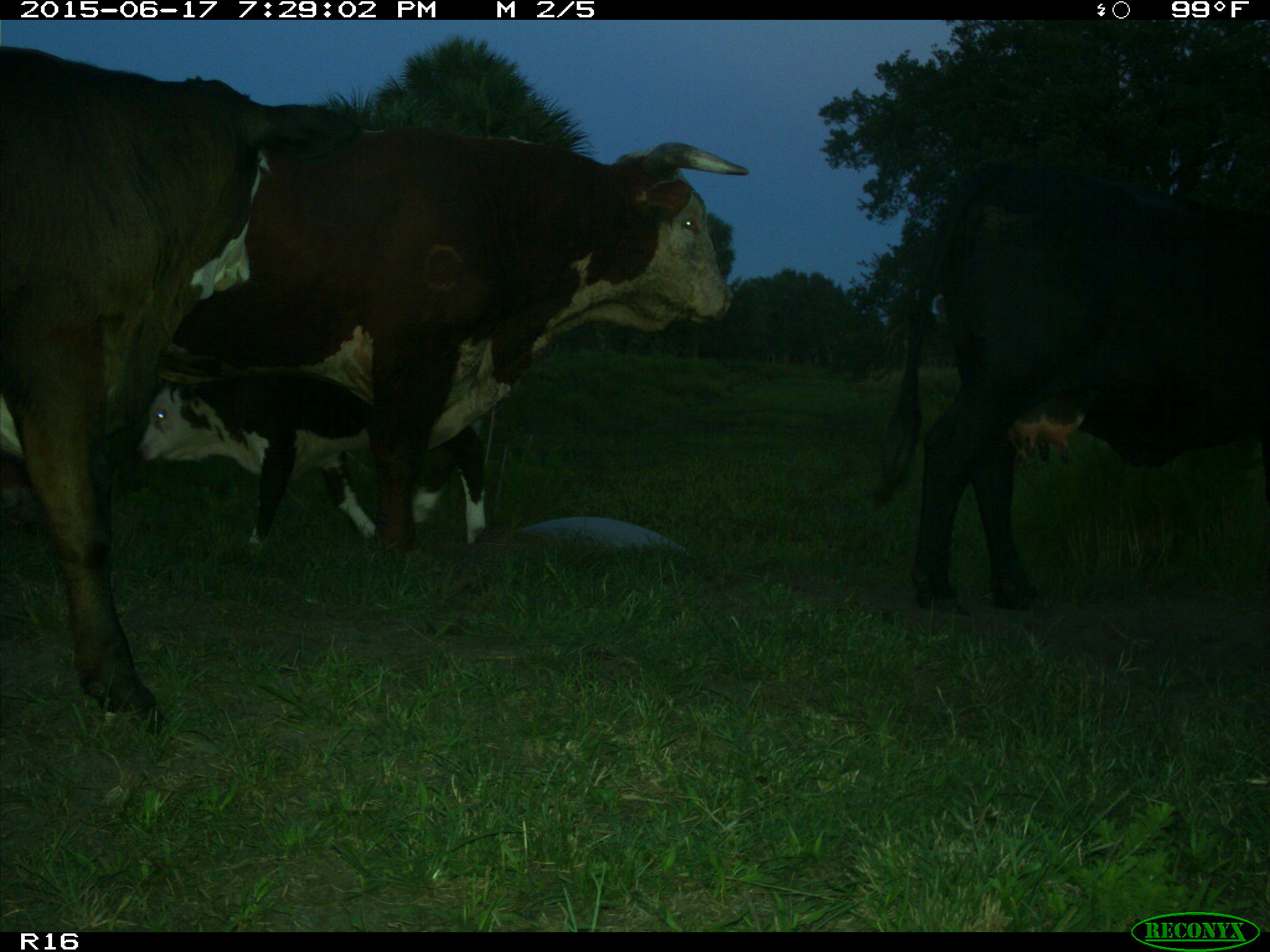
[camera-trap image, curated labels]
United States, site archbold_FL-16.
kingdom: Animalia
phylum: Chordata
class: Mammalia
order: Artiodactyla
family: Bovidae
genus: Bos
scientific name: Bos taurus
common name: domestic cow